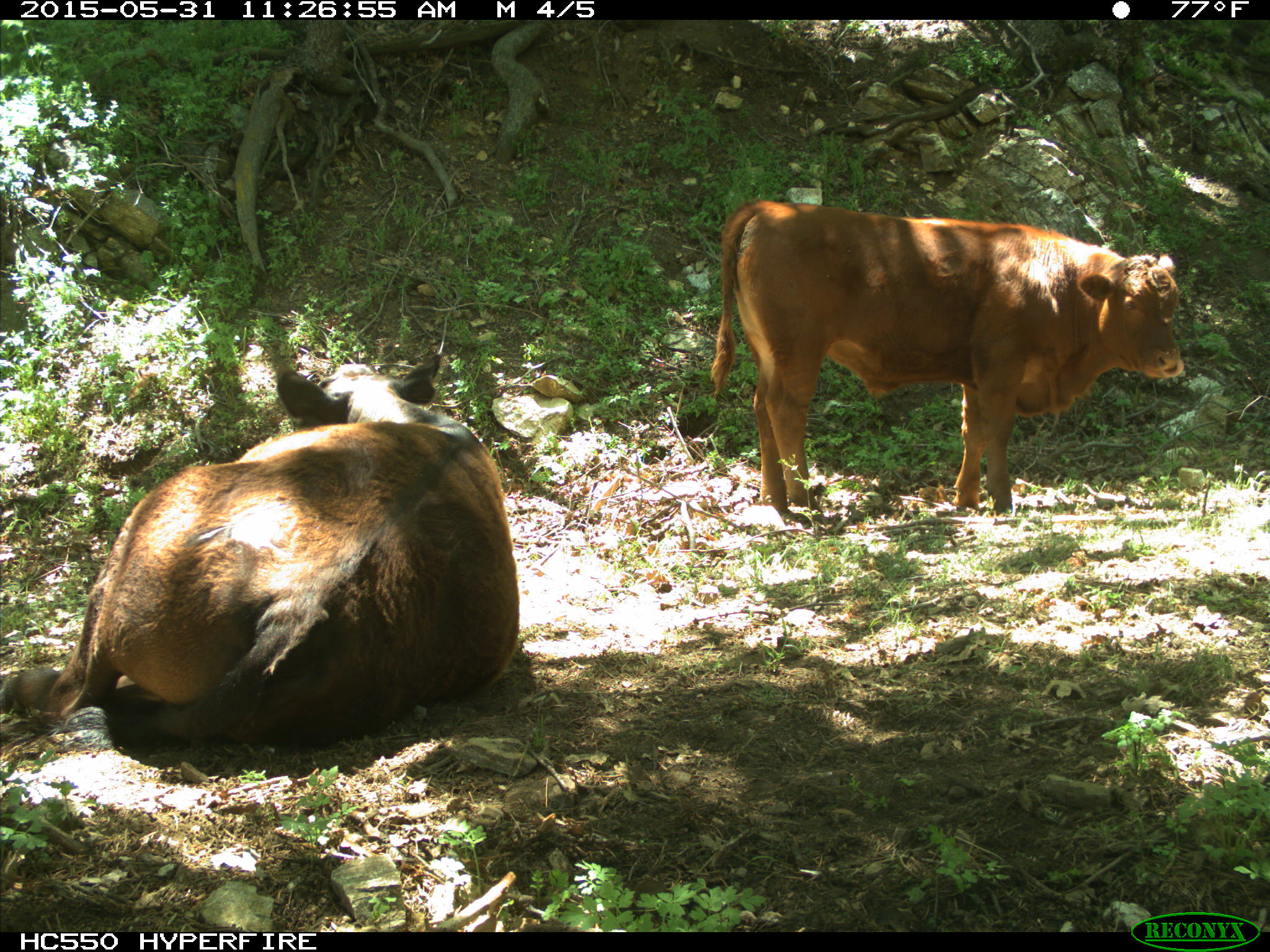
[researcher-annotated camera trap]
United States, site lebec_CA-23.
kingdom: Animalia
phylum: Chordata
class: Mammalia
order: Artiodactyla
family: Bovidae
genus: Bos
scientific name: Bos taurus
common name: domestic cow